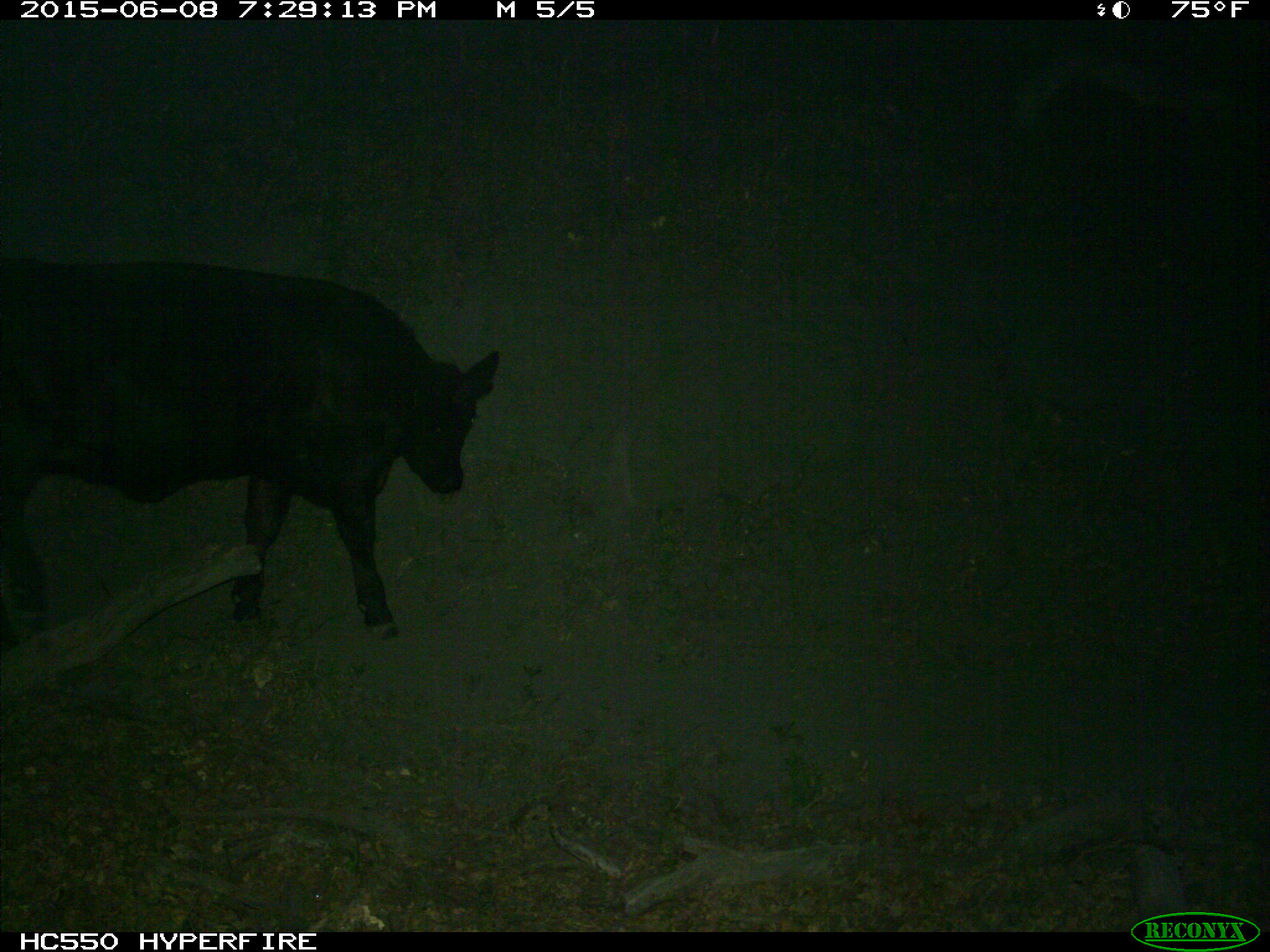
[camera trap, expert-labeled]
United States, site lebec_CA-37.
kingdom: Animalia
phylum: Chordata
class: Mammalia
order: Artiodactyla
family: Bovidae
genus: Bos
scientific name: Bos taurus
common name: domestic cow